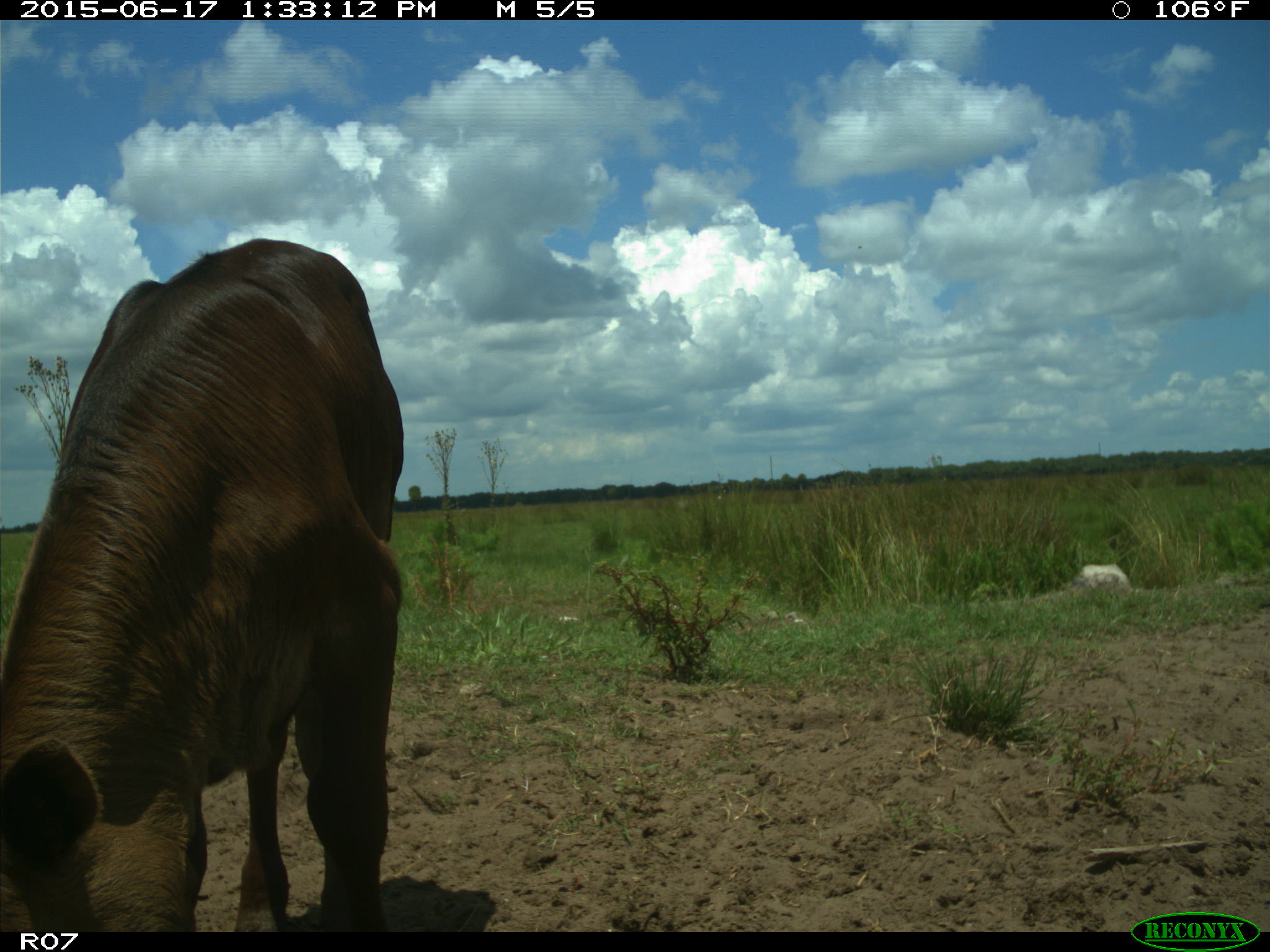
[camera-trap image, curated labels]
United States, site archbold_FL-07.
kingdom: Animalia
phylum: Chordata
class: Mammalia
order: Artiodactyla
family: Bovidae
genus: Bos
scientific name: Bos taurus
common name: domestic cow